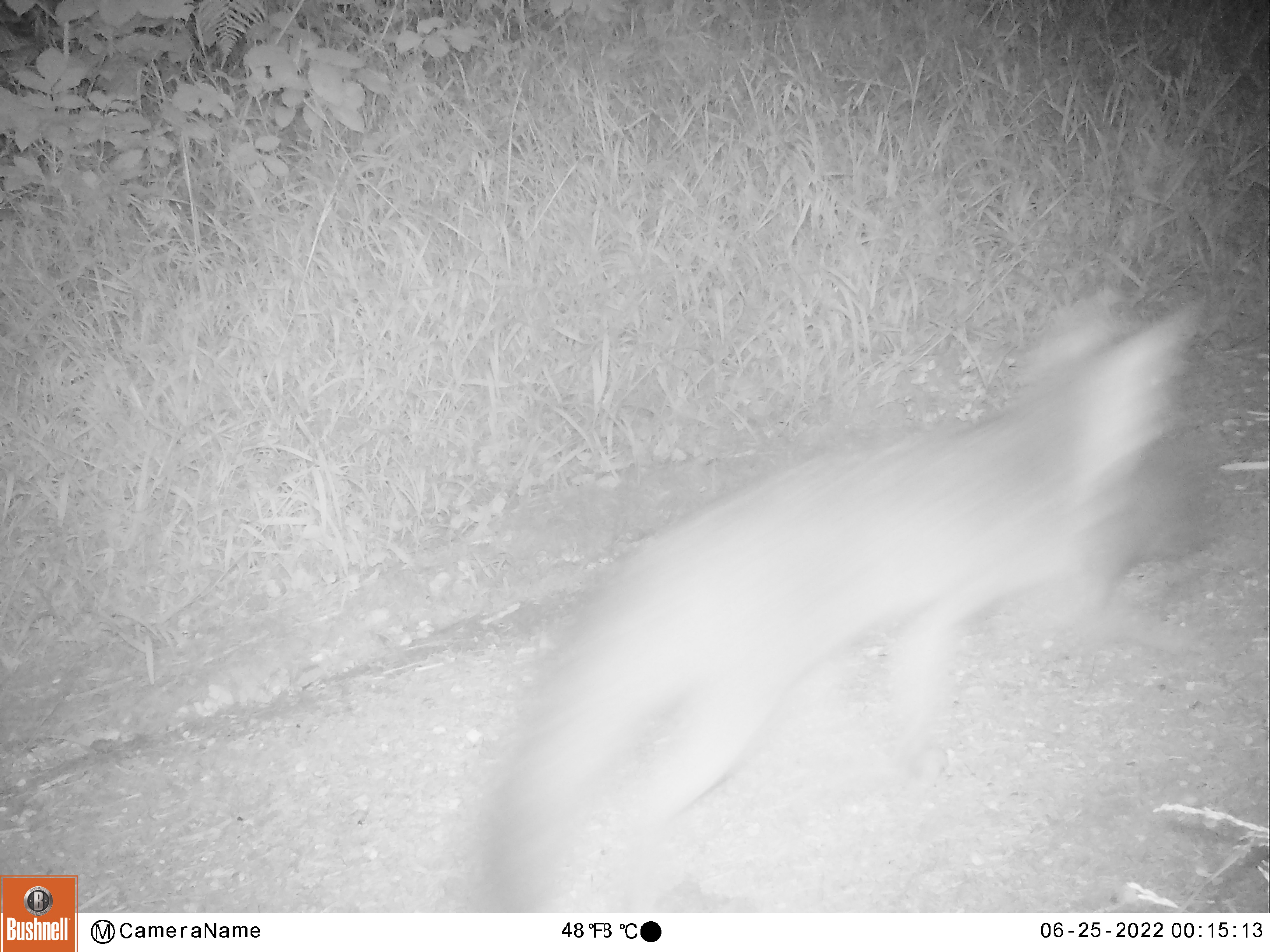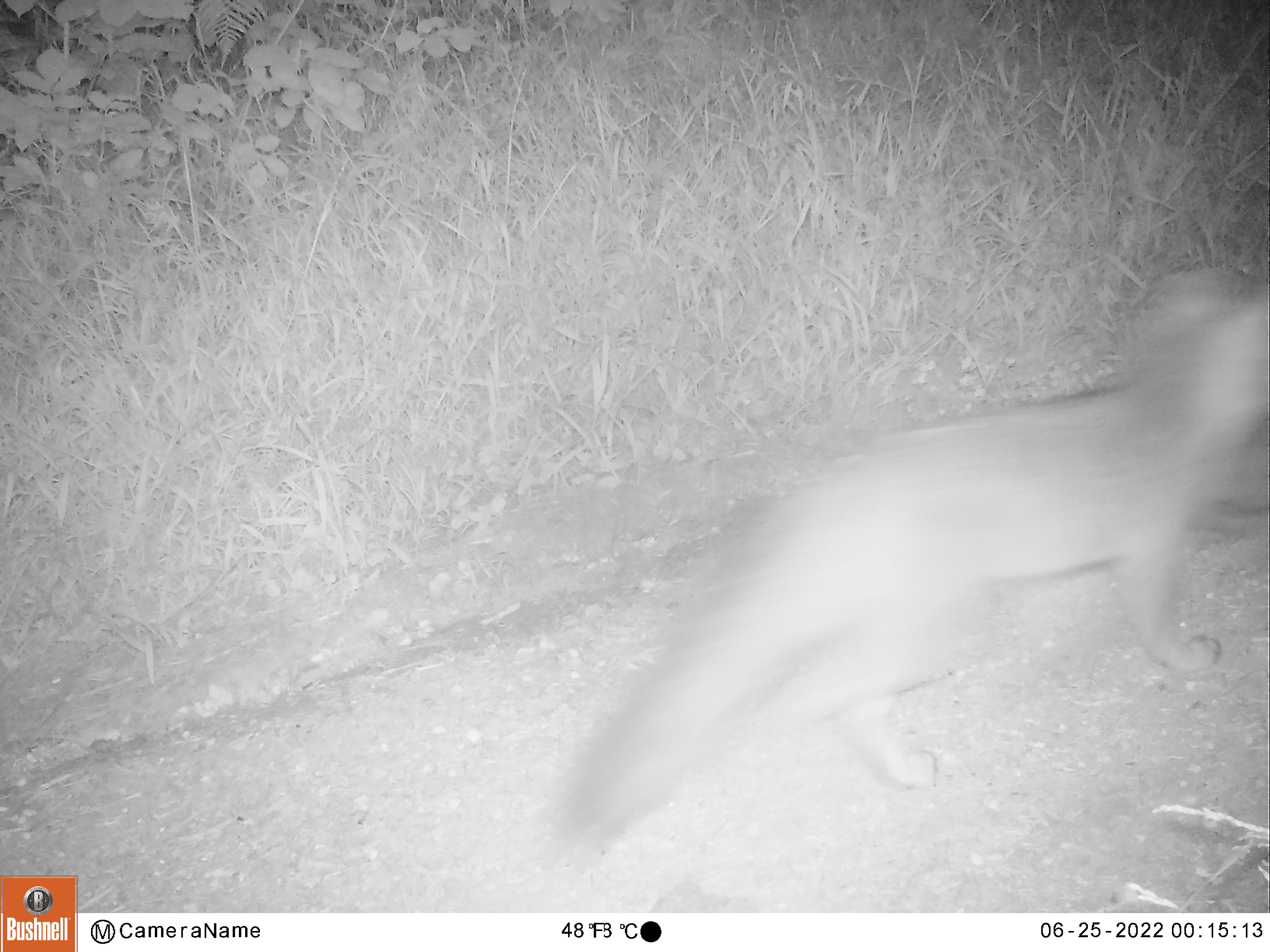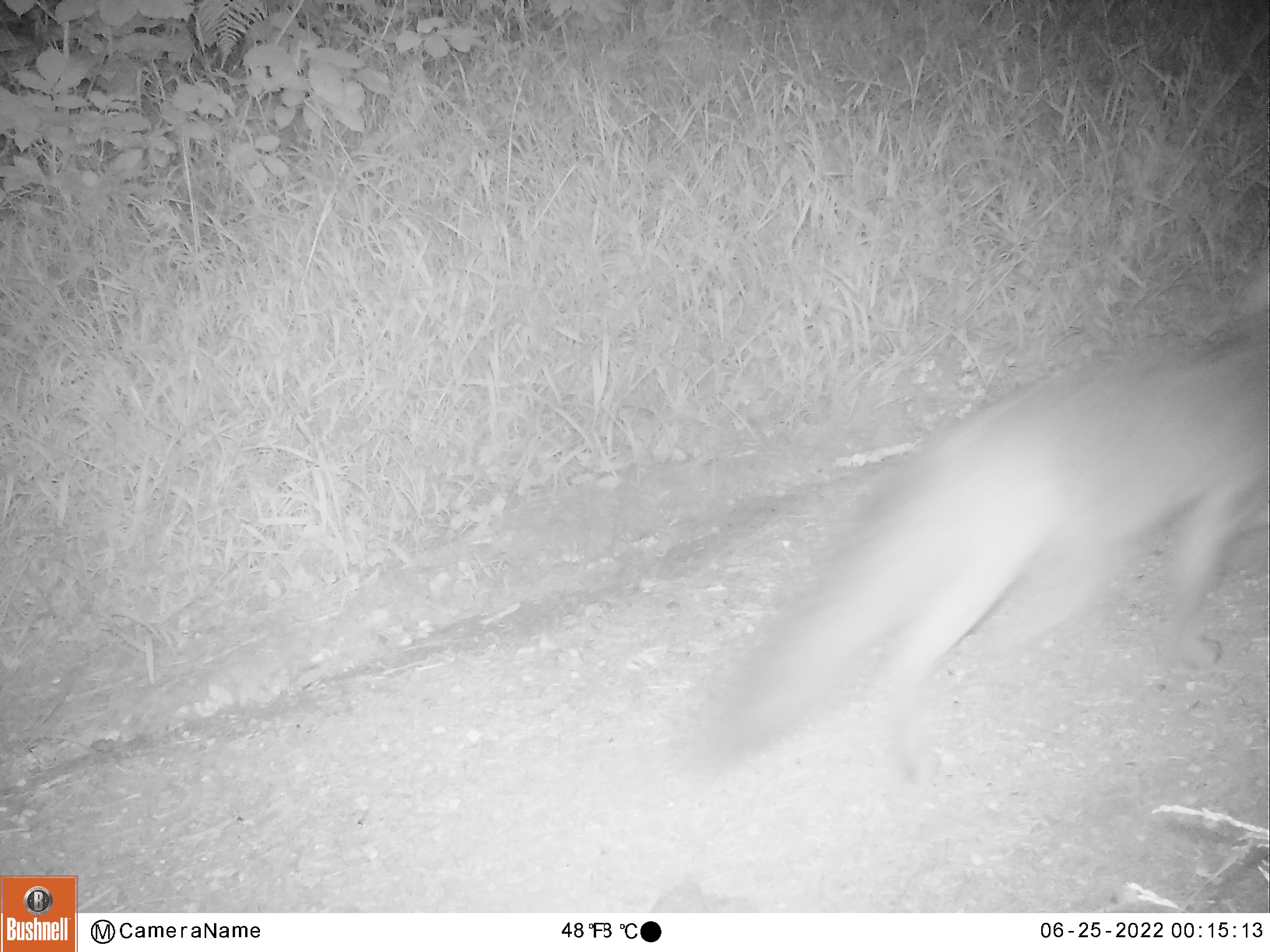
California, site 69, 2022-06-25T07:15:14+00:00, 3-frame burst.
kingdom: Animalia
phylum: Chordata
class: Mammalia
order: Carnivora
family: Canidae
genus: Urocyon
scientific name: Urocyon cinereoargenteus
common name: gray fox